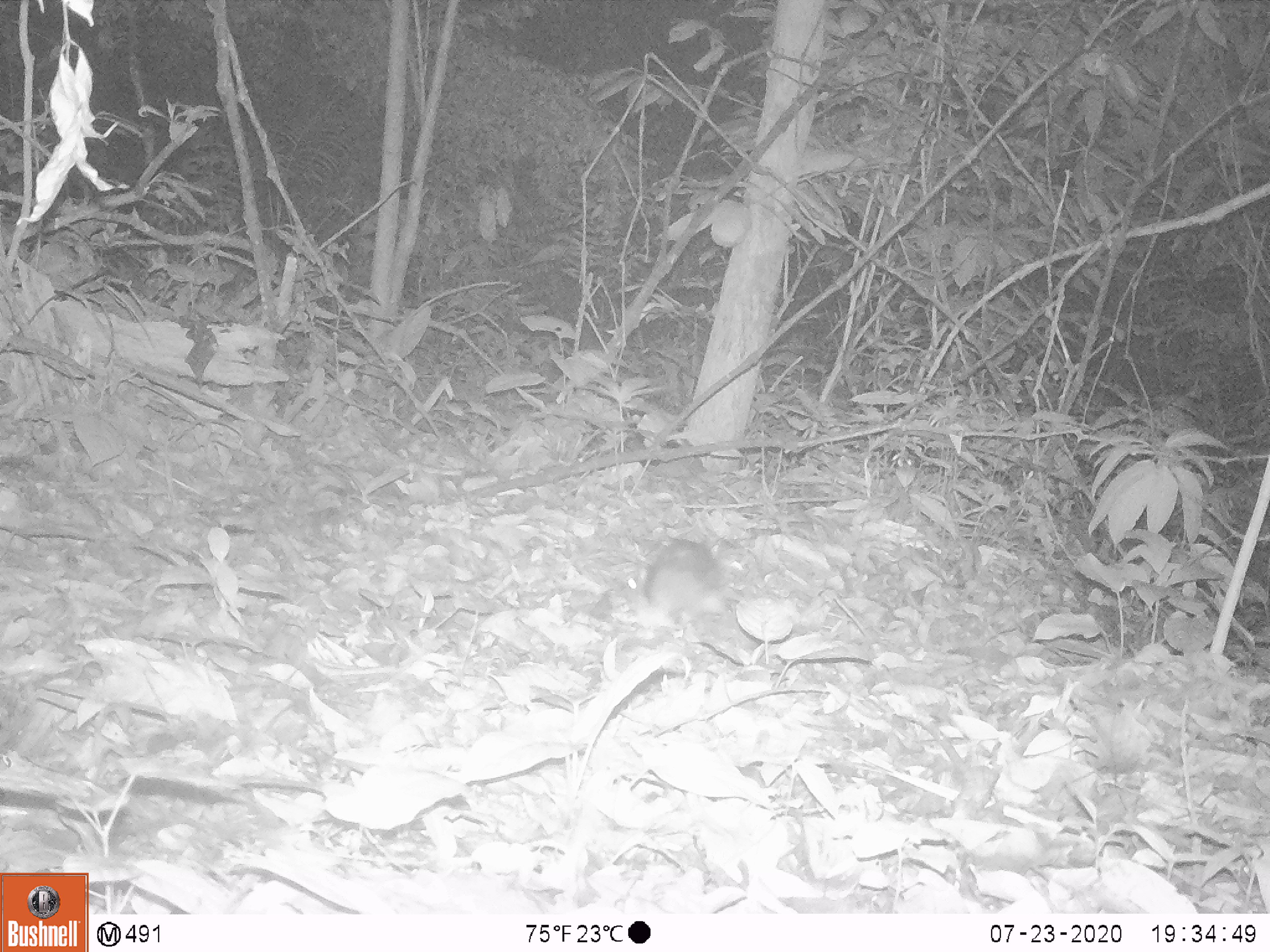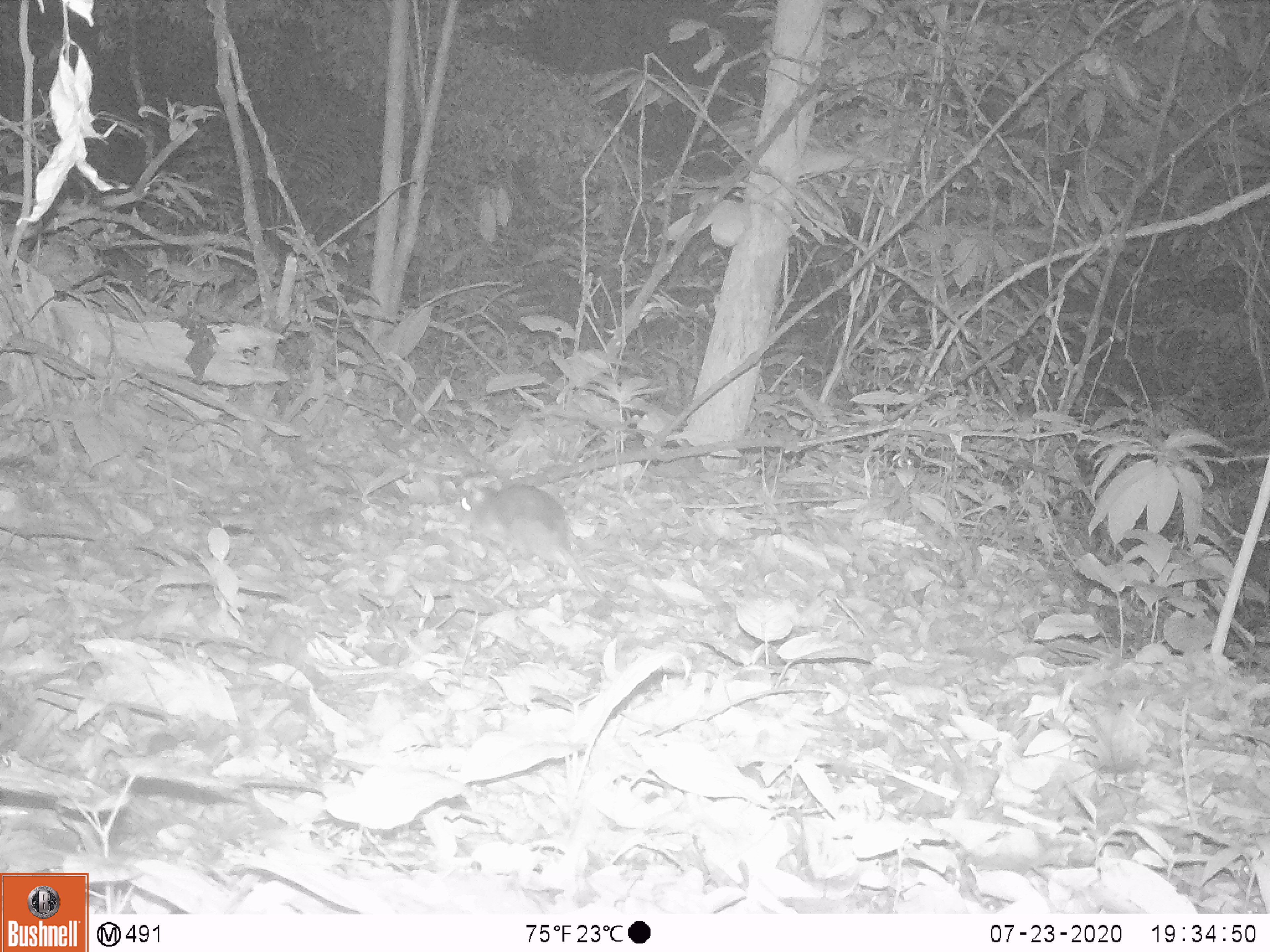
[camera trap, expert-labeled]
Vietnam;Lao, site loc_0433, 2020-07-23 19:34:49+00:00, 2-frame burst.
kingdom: Animalia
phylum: Chordata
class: Mammalia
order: Rodentia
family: Muridae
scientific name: Muridae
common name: old-world mice and rats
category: unidentified murid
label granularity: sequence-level